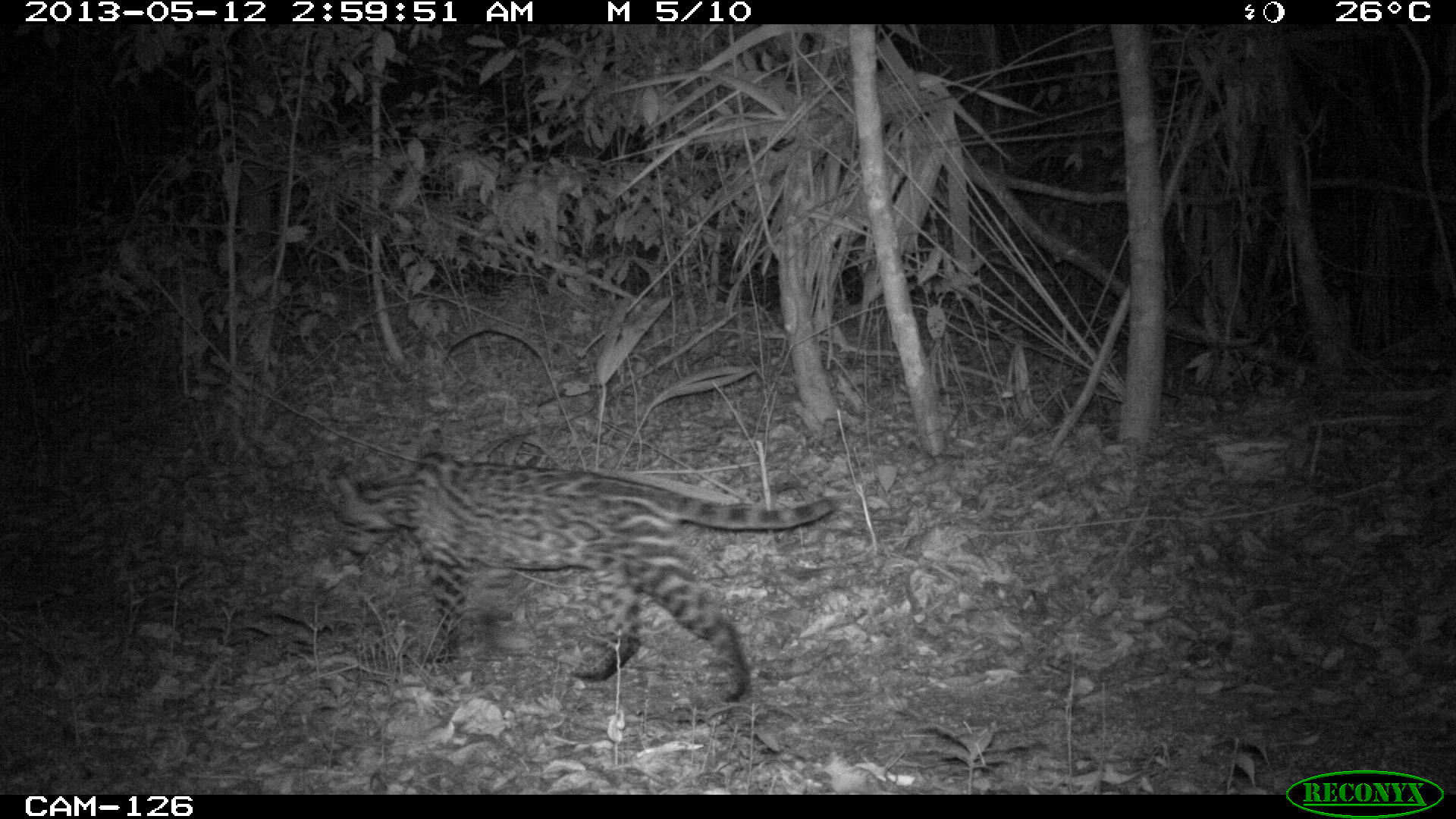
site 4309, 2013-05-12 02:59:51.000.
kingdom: Animalia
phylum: Chordata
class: Mammalia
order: Carnivora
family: Felidae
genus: Leopardus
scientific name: Leopardus pardalis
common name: ocelot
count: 1